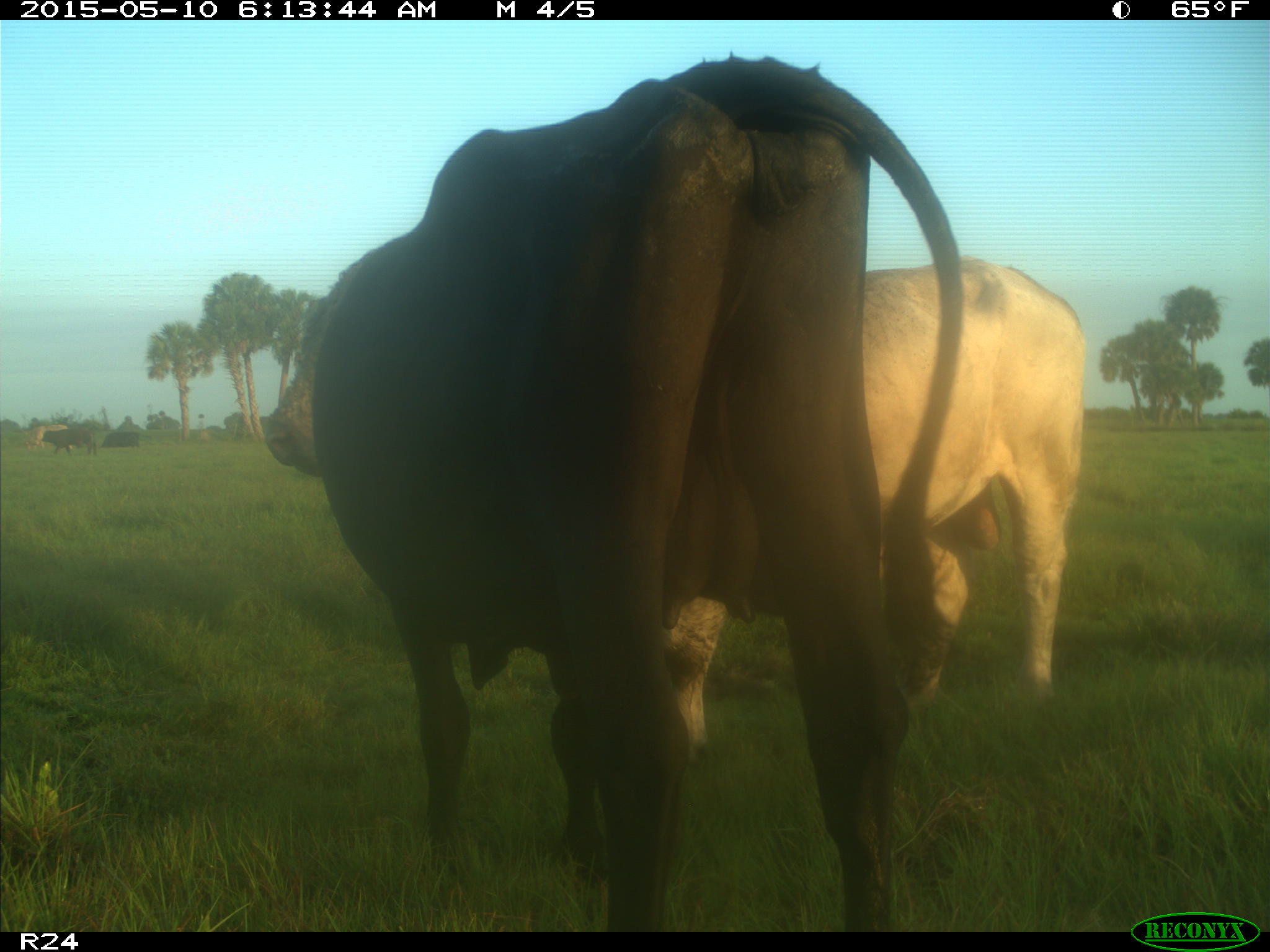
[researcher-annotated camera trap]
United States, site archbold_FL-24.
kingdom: Animalia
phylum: Chordata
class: Mammalia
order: Artiodactyla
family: Bovidae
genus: Bos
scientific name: Bos taurus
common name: domestic cow